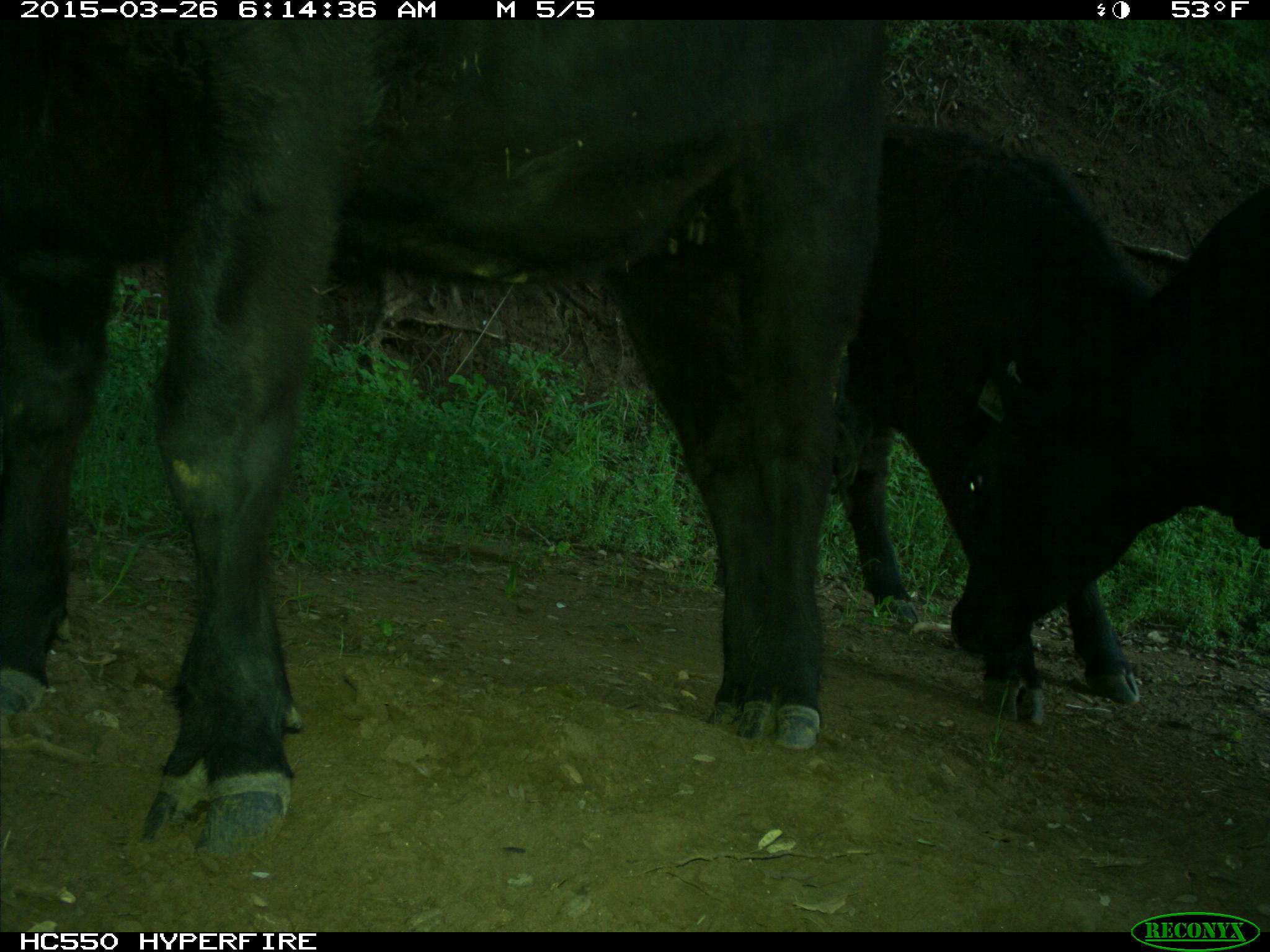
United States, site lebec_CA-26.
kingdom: Animalia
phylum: Chordata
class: Mammalia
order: Artiodactyla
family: Bovidae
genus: Bos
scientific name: Bos taurus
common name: domestic cow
Bos taurus (domestic cow).